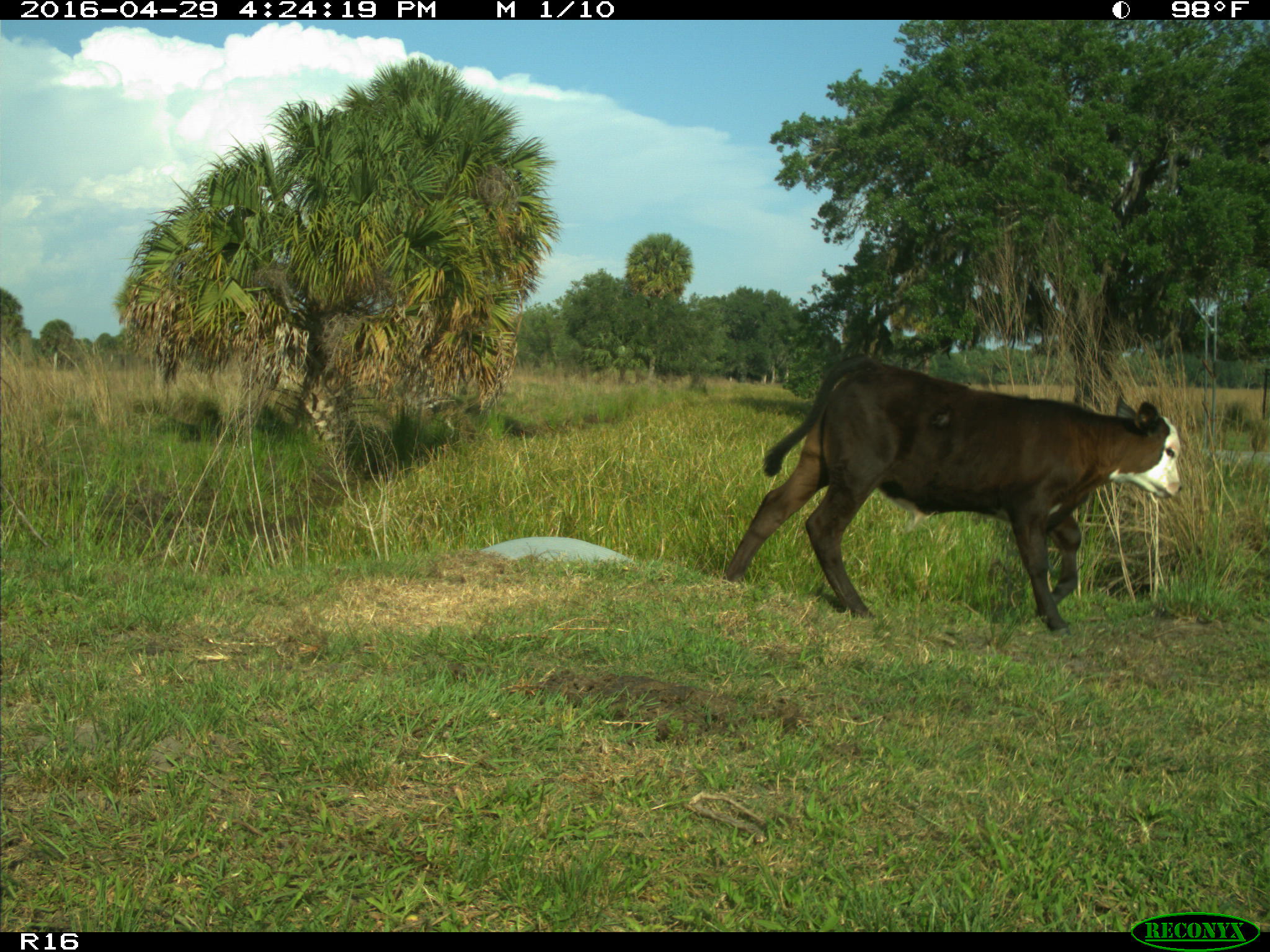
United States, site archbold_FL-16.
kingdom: Animalia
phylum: Chordata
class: Mammalia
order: Artiodactyla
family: Bovidae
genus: Bos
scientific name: Bos taurus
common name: domestic cow